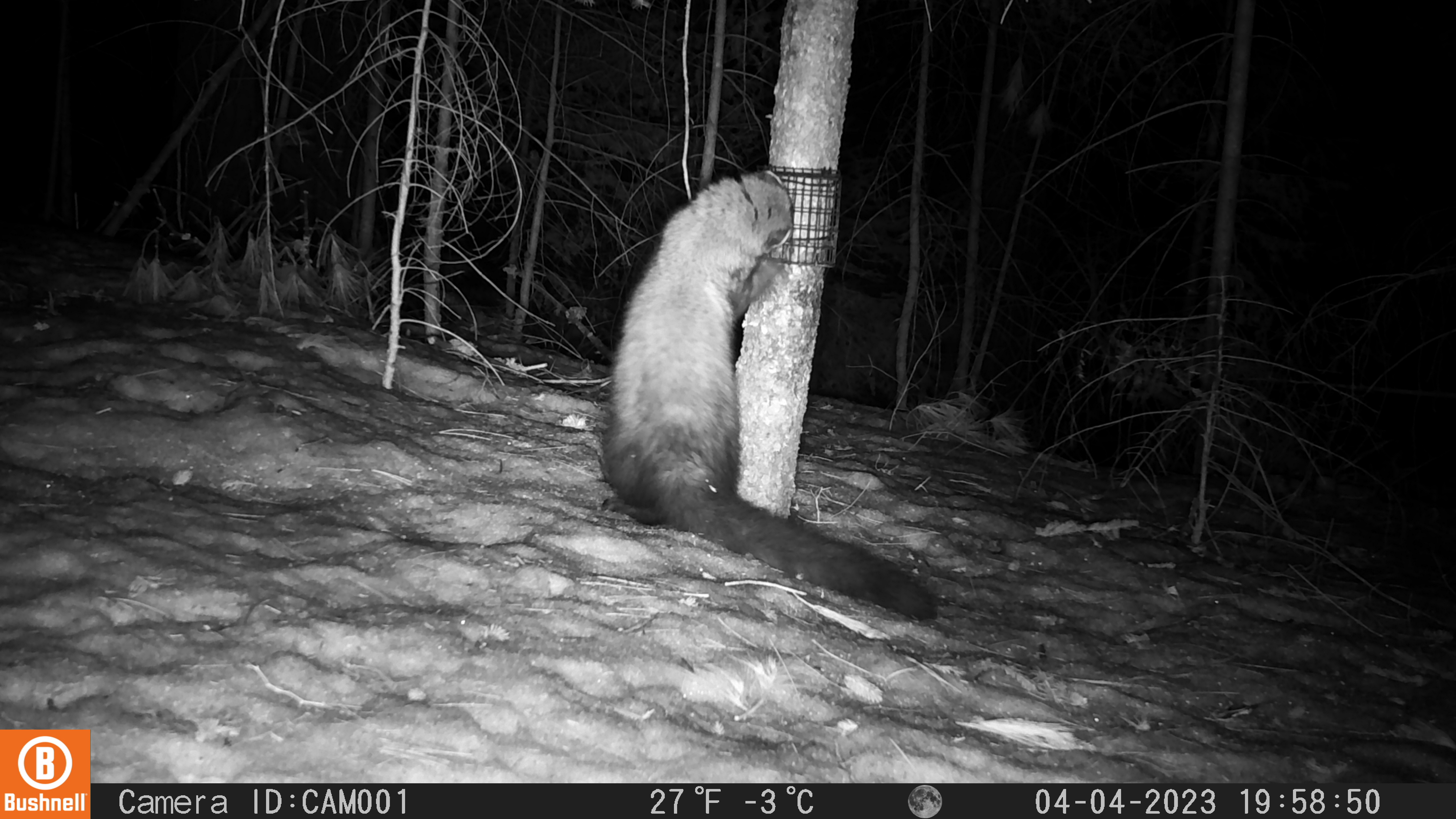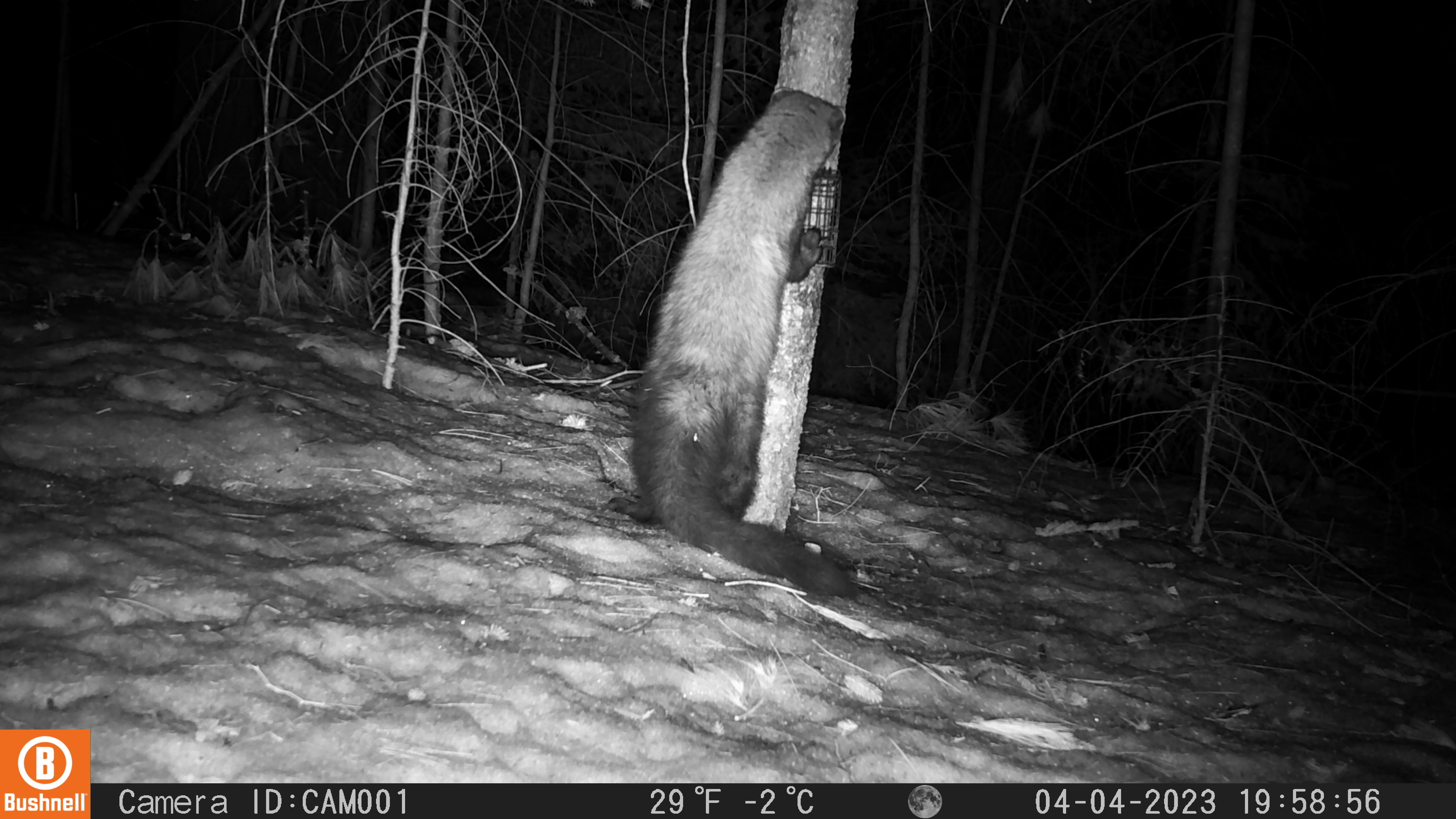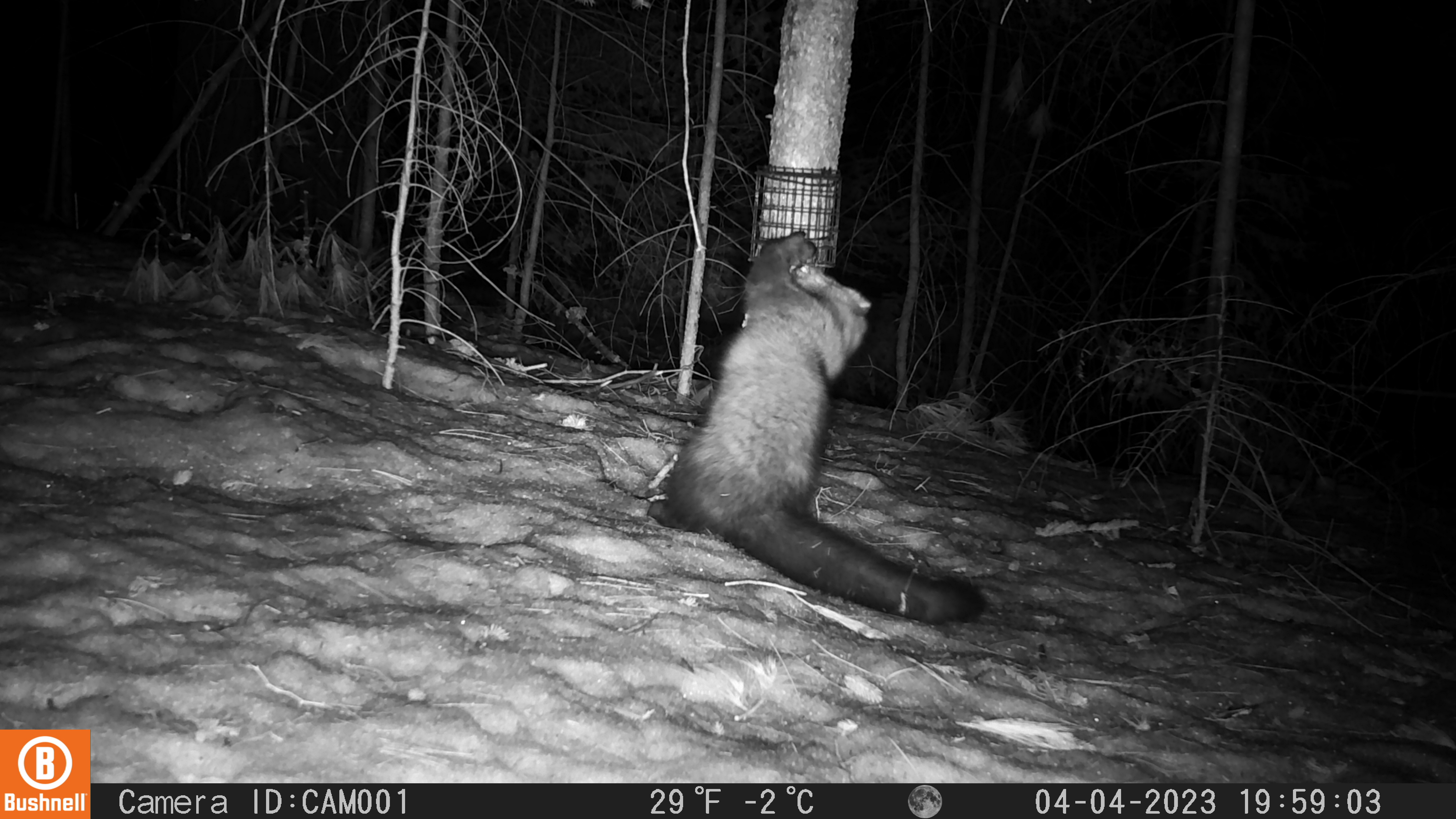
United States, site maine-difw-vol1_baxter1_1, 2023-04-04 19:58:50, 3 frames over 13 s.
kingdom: Animalia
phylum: Chordata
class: Mammalia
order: Carnivora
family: Mustelidae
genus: Pekania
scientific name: Pekania pennanti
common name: fisher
Fisher (Pekania pennanti).